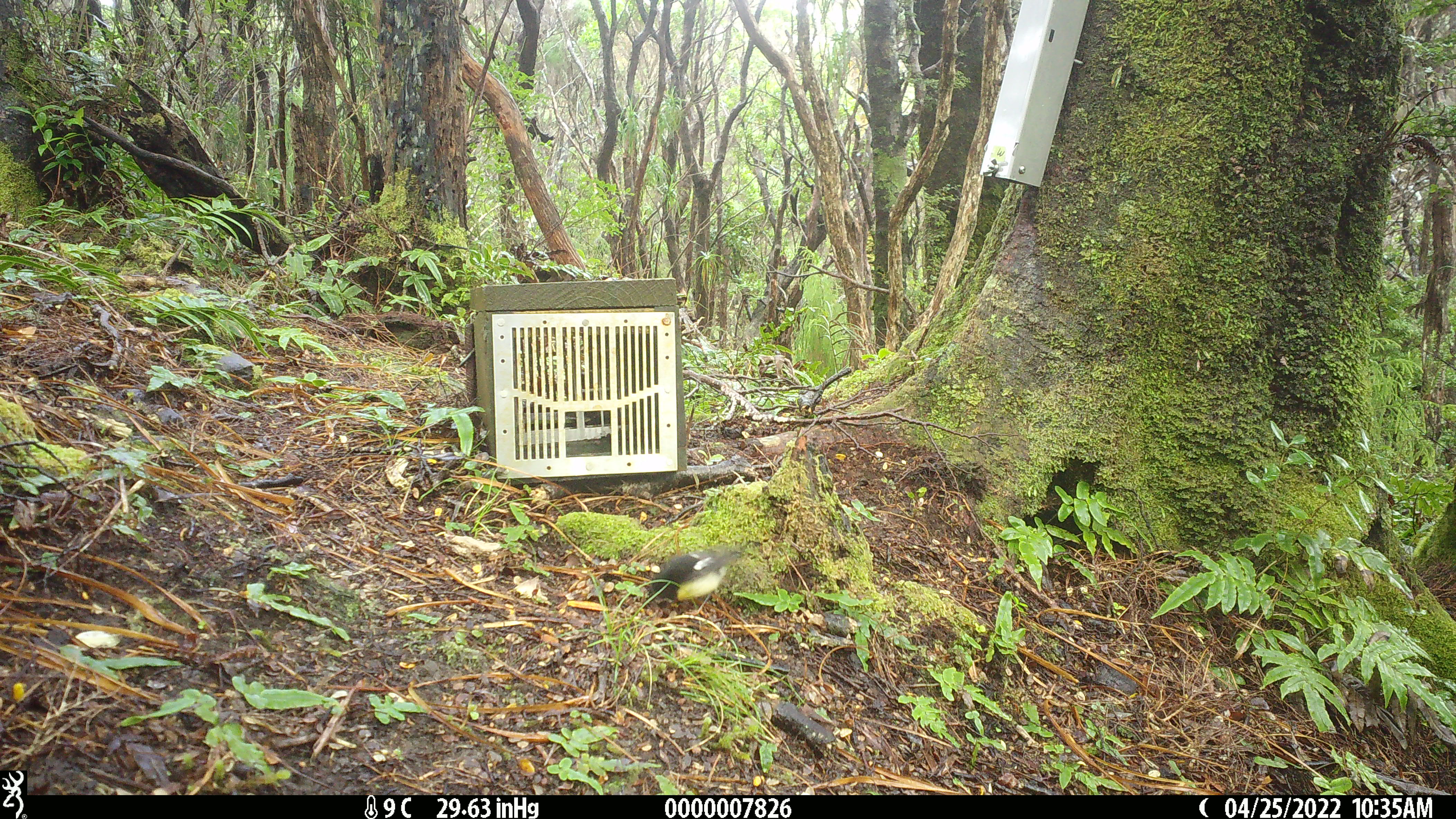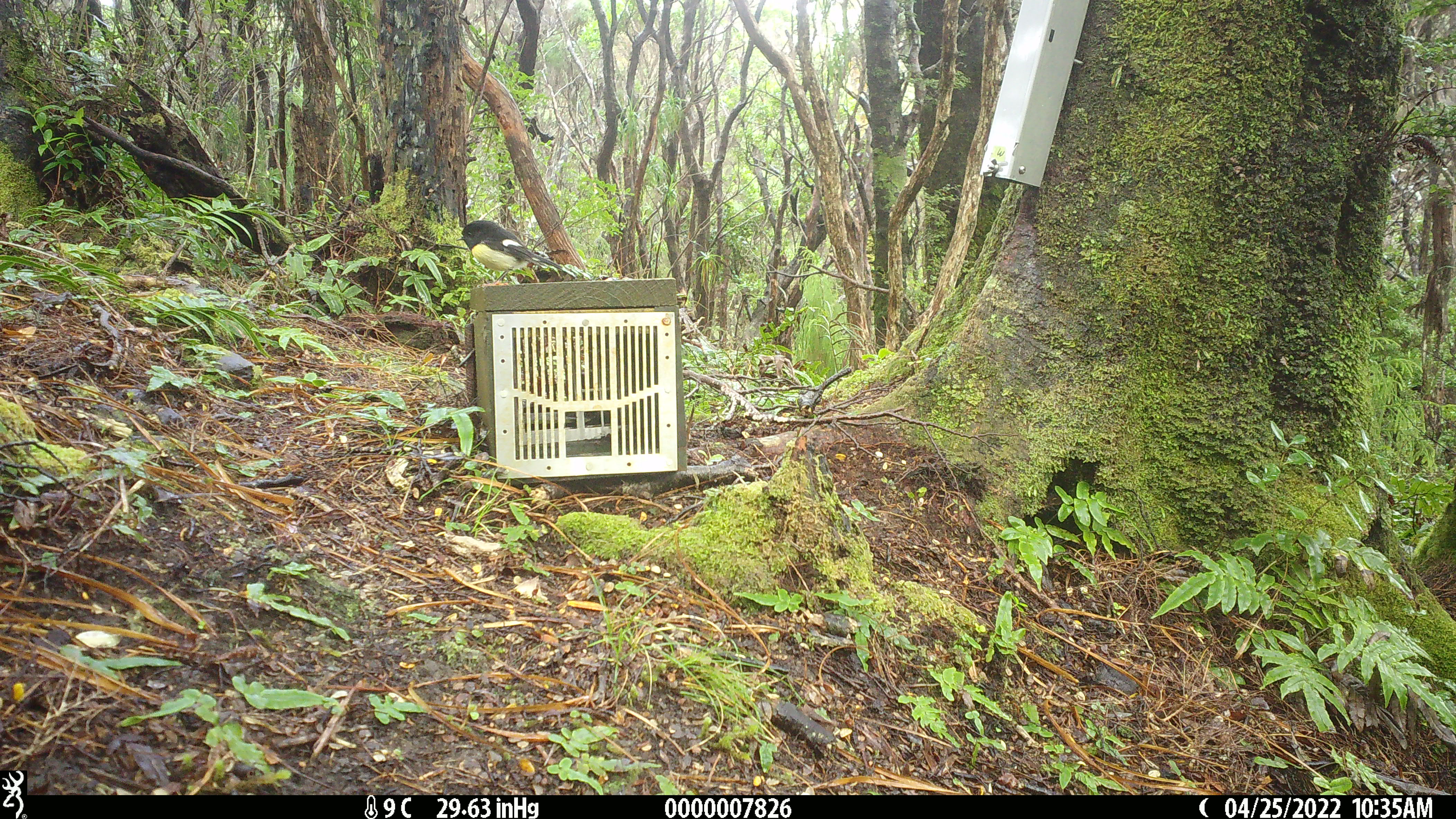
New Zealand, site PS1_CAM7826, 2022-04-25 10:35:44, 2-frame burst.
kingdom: Animalia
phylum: Chordata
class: Aves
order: Passeriformes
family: Petroicidae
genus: Petroica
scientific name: Petroica macrocephala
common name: tomtit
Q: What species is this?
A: Tomtit (Petroica macrocephala).